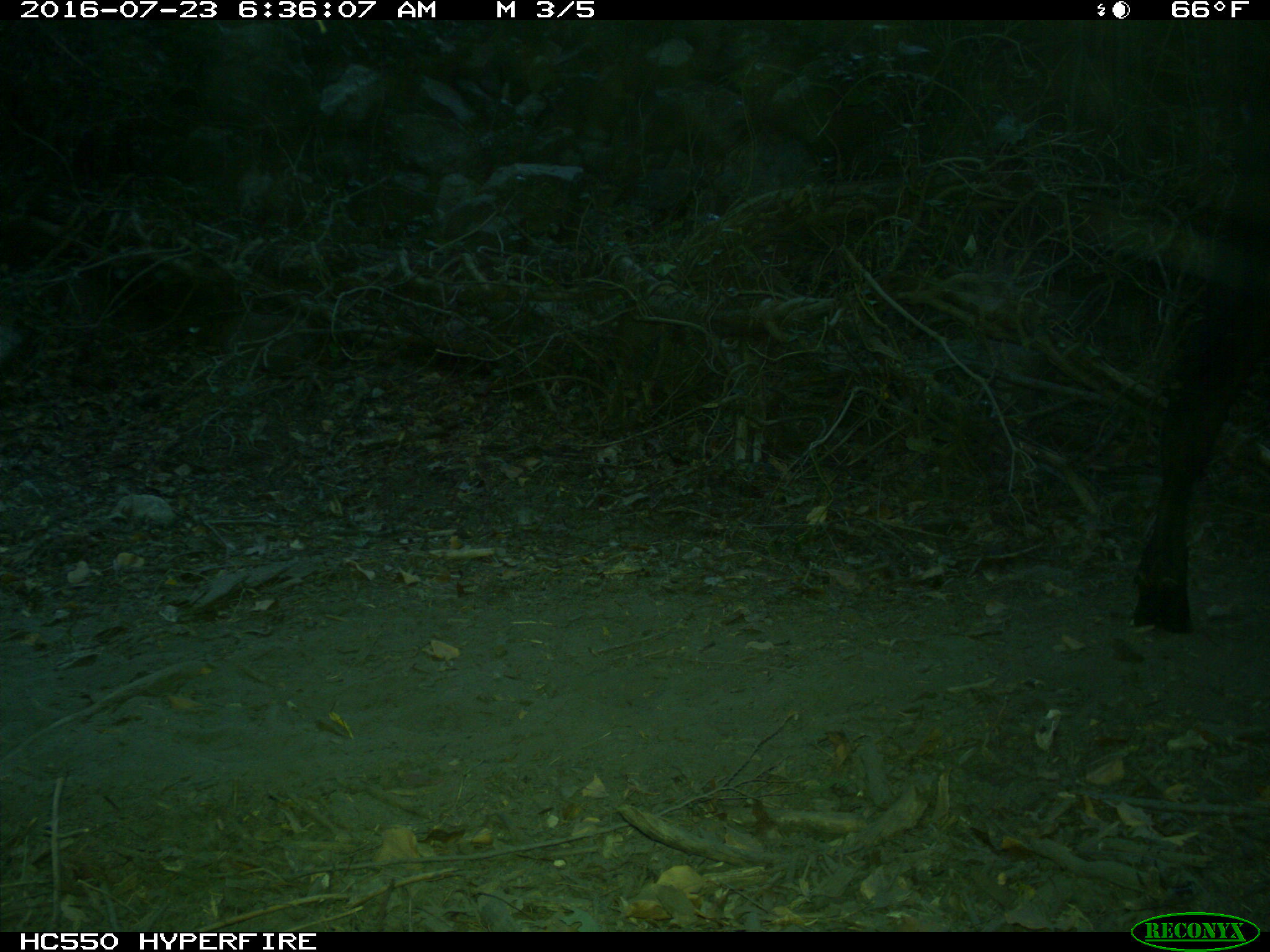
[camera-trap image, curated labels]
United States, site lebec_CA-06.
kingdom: Animalia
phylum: Chordata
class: Mammalia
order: Artiodactyla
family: Bovidae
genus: Bos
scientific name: Bos taurus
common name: domestic cow